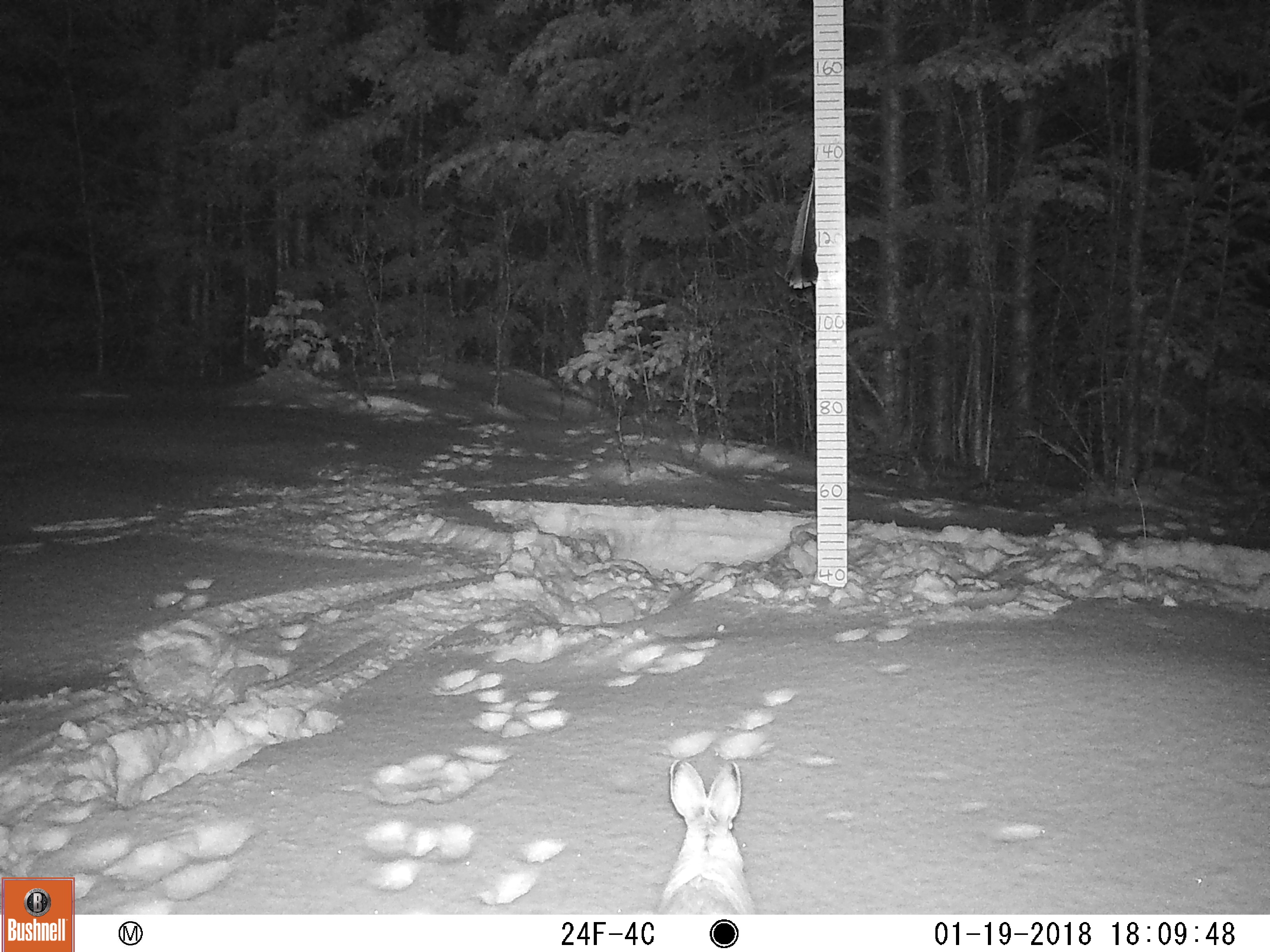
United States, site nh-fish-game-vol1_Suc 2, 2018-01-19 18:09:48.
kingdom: Animalia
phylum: Chordata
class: Mammalia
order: Lagomorpha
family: Leporidae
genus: Lepus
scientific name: Lepus americanus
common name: snowshoe hare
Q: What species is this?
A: Snowshoe hare (Lepus americanus).